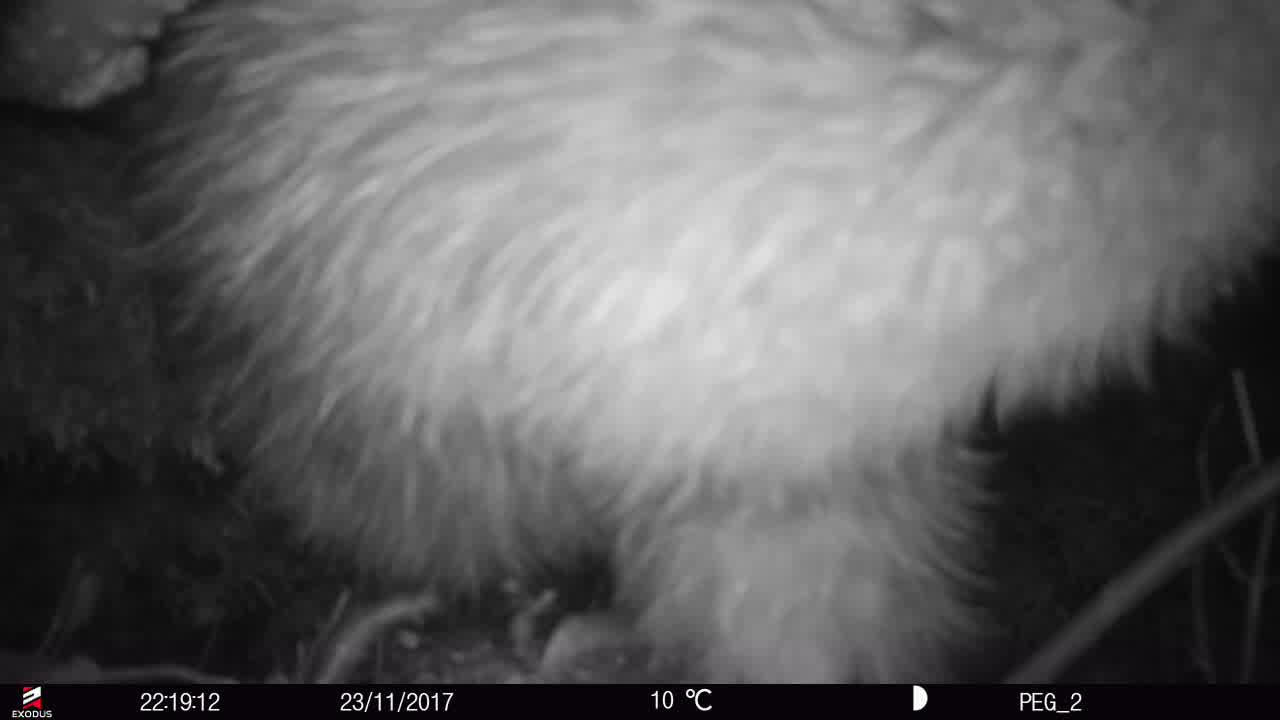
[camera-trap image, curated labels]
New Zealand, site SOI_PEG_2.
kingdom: Animalia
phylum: Chordata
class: Aves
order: Apterygiformes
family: Apterygidae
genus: Apteryx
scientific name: Apteryx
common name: kiwi